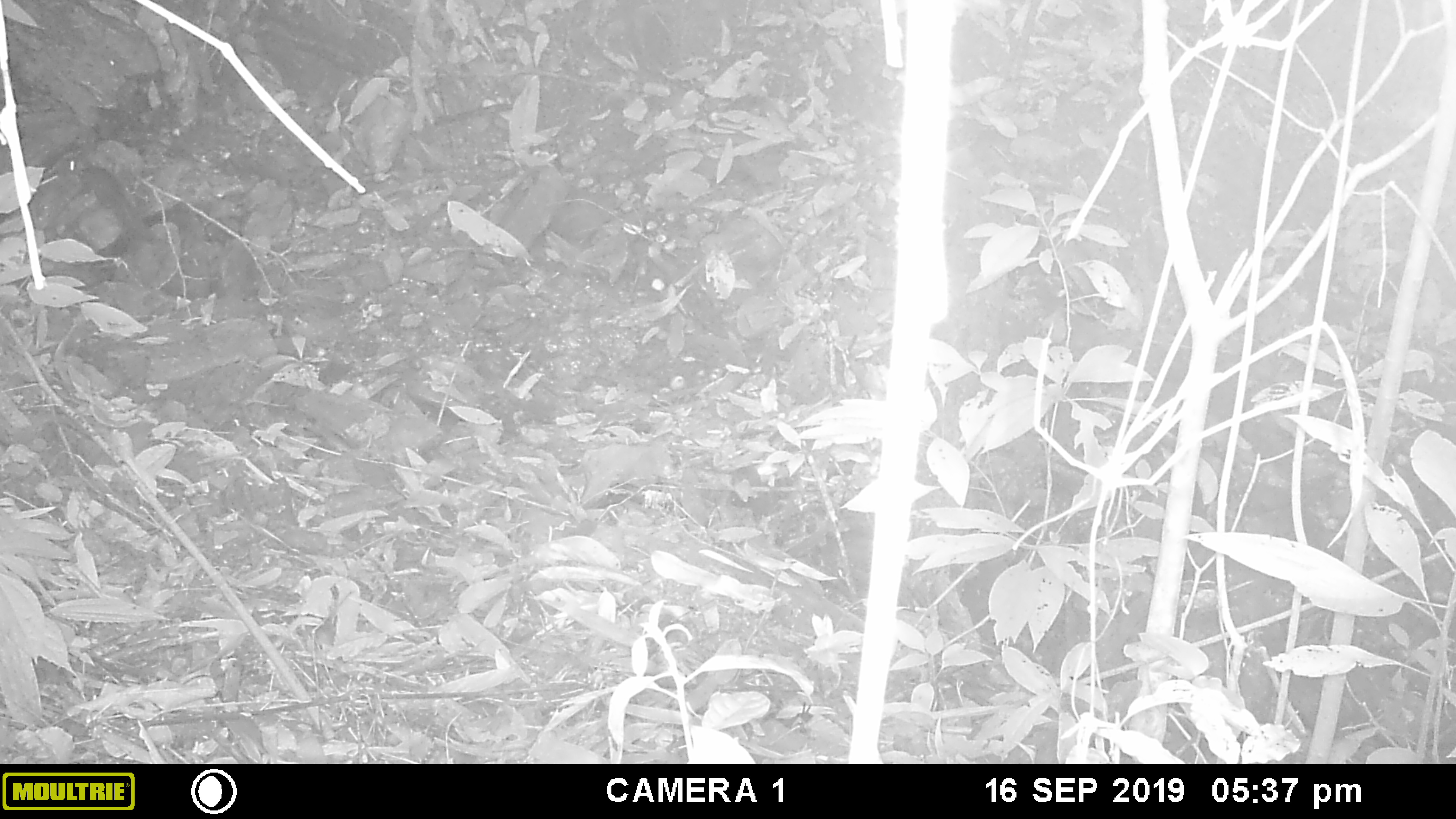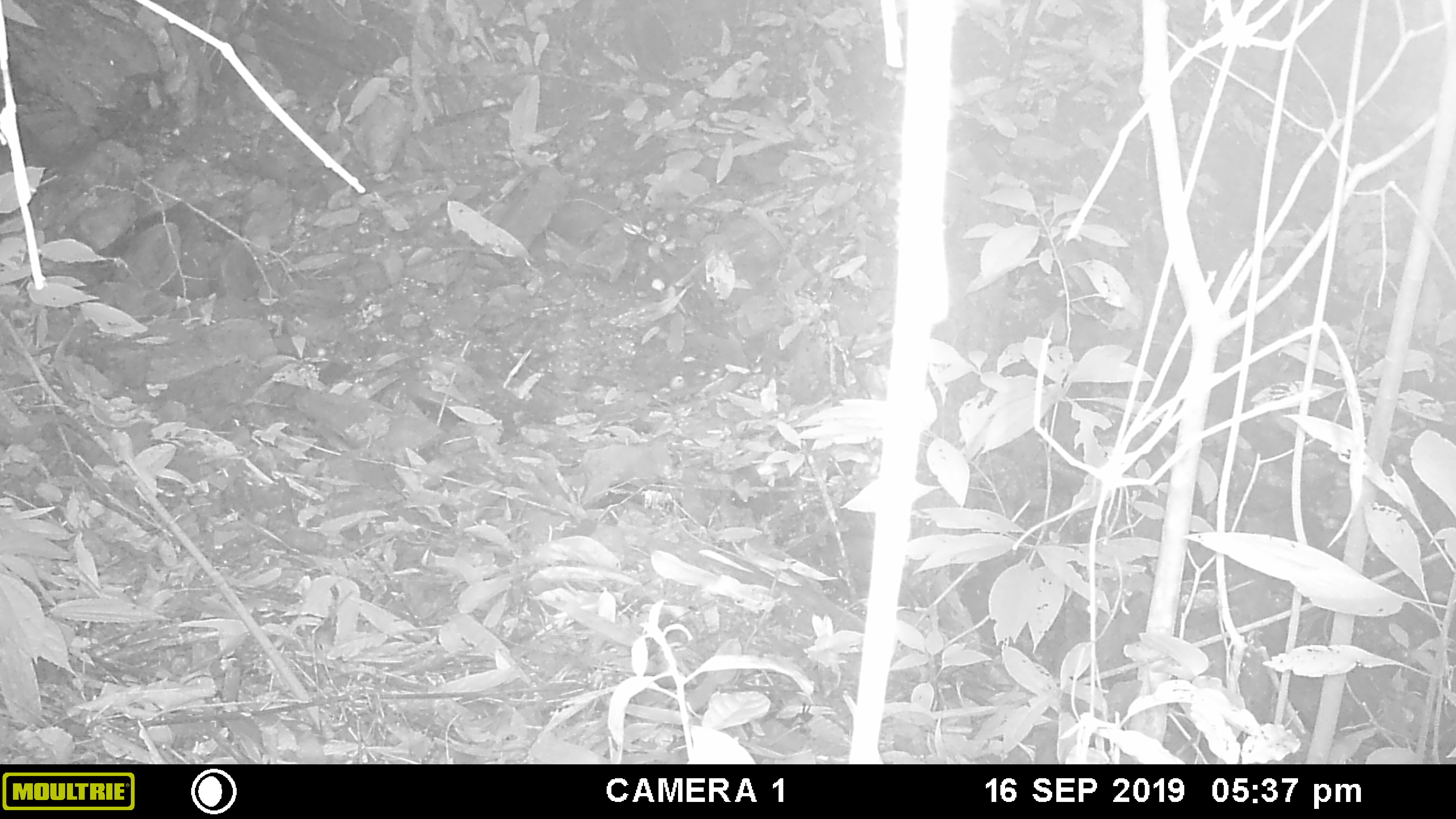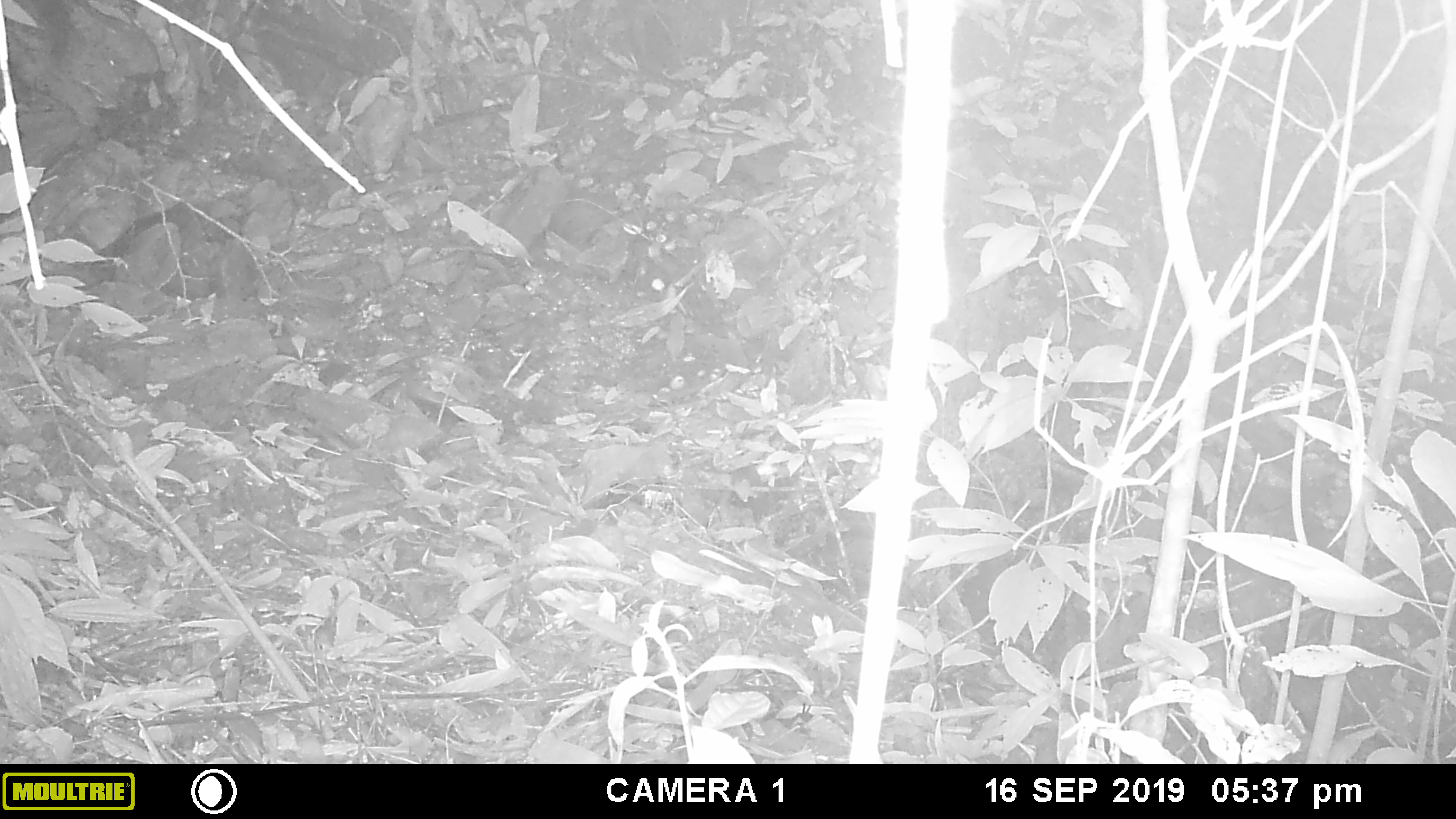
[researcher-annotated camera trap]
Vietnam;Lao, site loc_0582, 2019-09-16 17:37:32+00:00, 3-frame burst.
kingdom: Animalia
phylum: Chordata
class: Mammalia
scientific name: Mammalia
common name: mammal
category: unidentified small mammal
Unidentified small mammal (mammal) (Mammalia). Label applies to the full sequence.